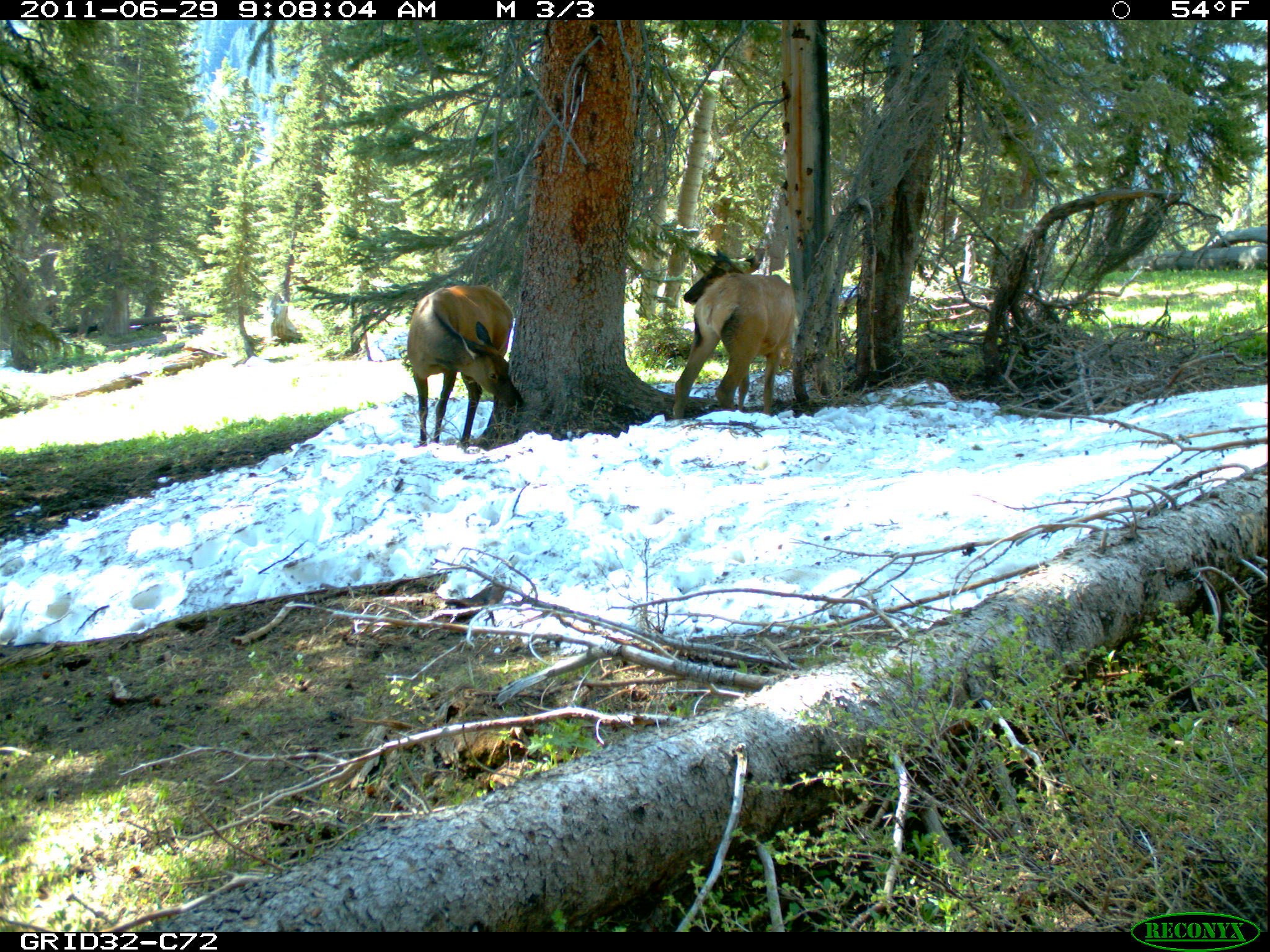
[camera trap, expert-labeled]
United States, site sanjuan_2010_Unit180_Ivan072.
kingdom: Animalia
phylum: Chordata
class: Mammalia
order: Artiodactyla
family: Cervidae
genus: Cervus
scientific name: Cervus elaphus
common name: red deer